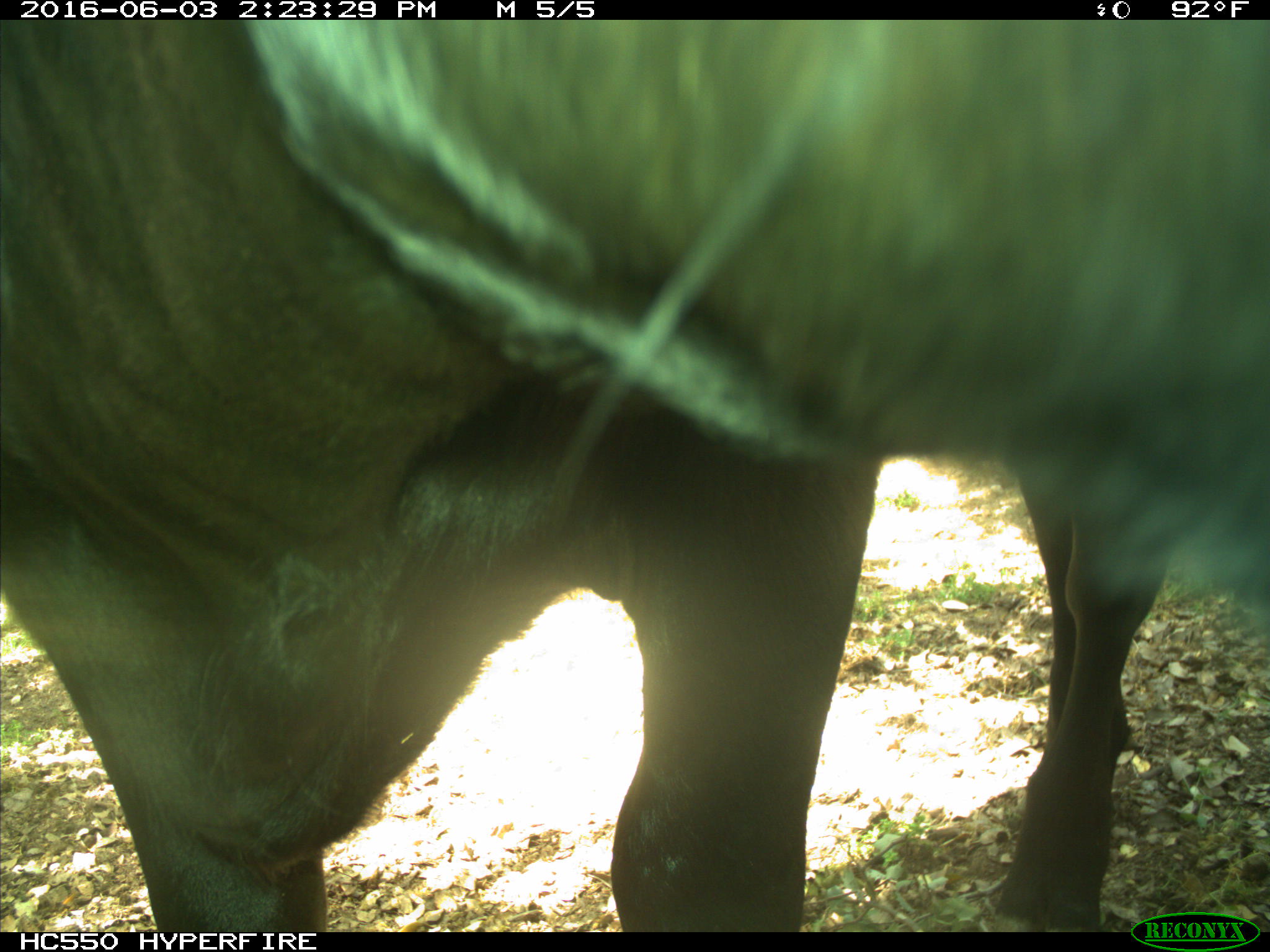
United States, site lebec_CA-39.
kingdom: Animalia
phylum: Chordata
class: Mammalia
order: Artiodactyla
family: Bovidae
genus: Bos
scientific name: Bos taurus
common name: domestic cow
Bos taurus (domestic cow).